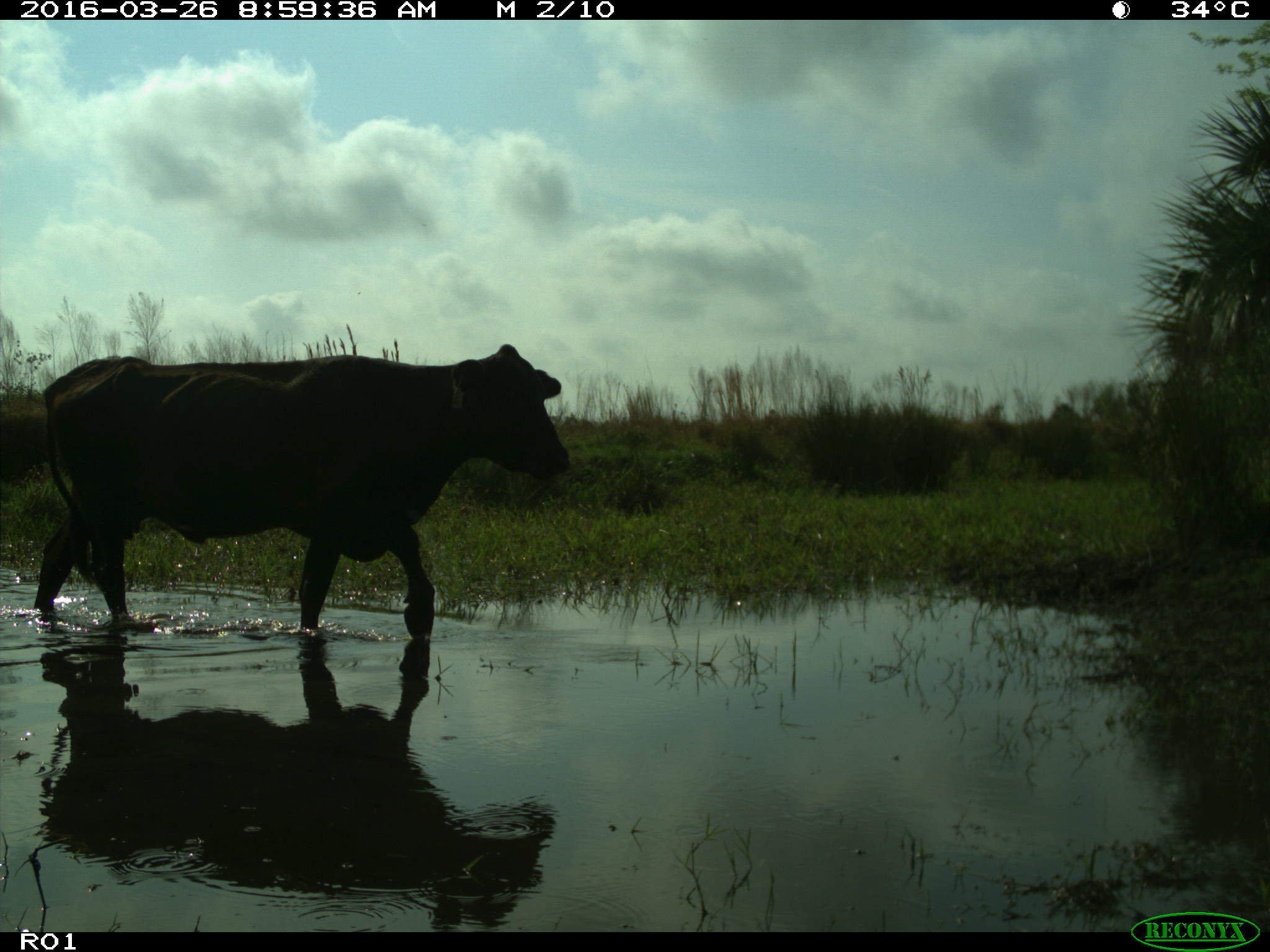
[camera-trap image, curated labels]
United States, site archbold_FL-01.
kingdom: Animalia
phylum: Chordata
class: Mammalia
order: Artiodactyla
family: Bovidae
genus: Bos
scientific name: Bos taurus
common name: domestic cow